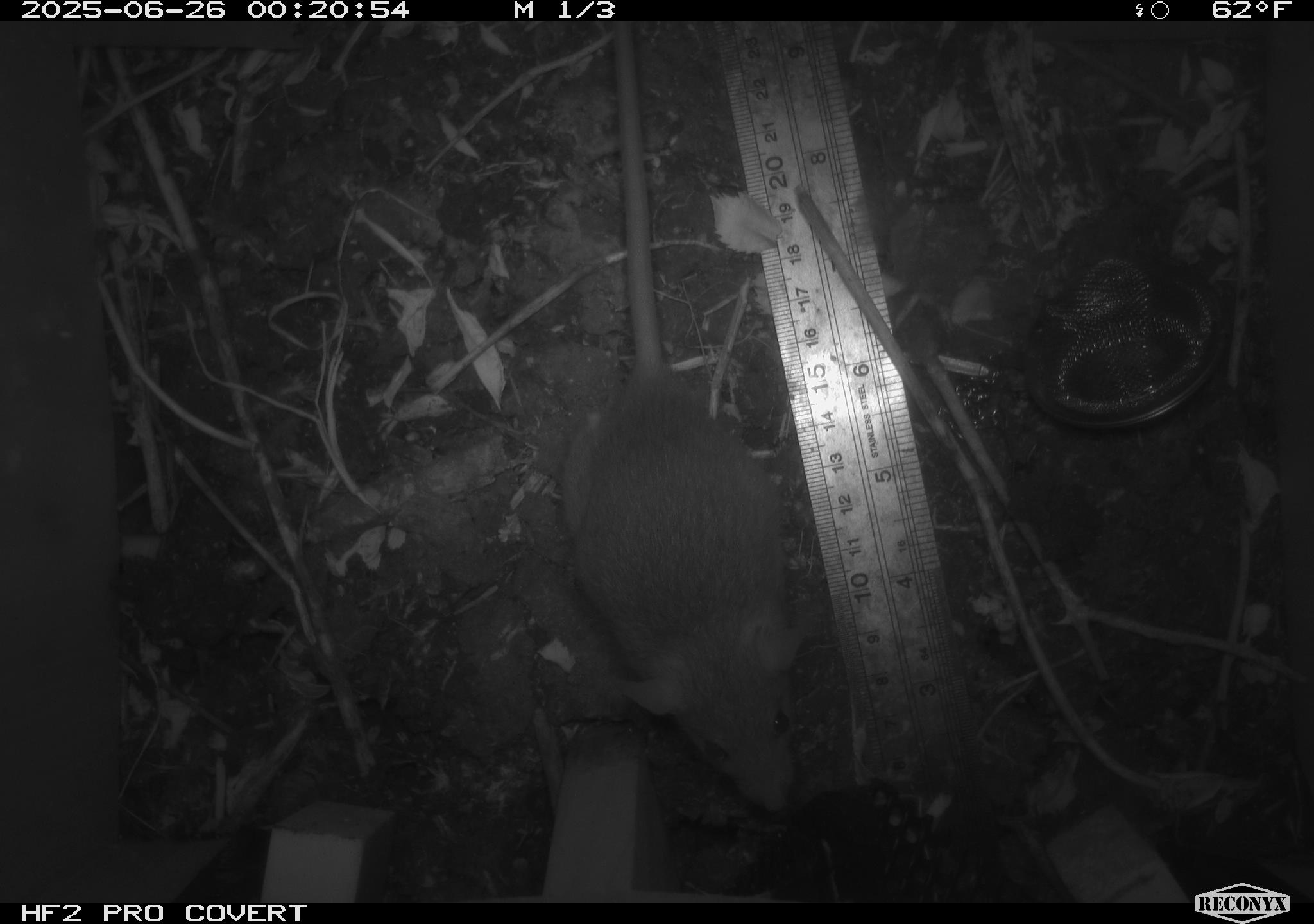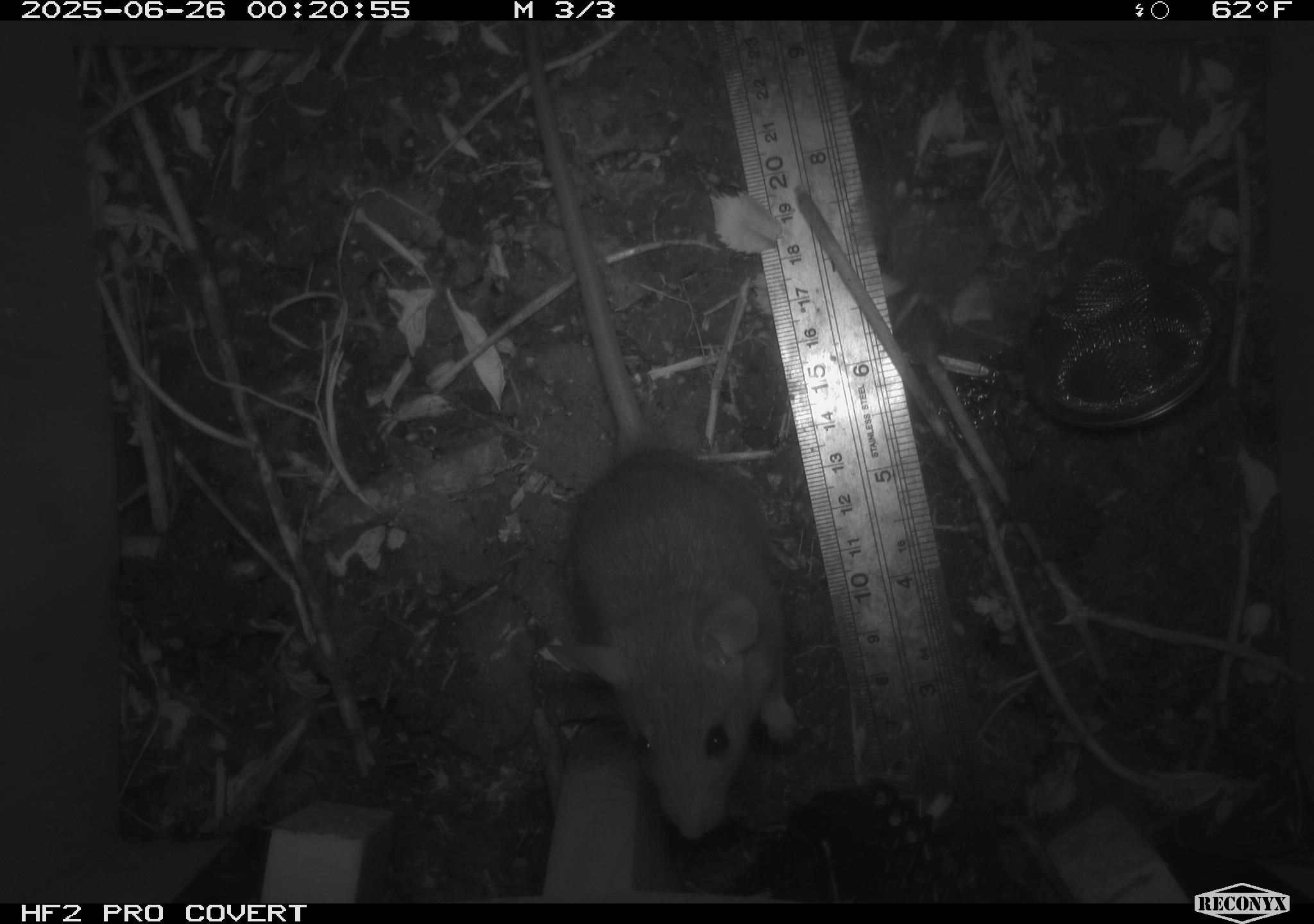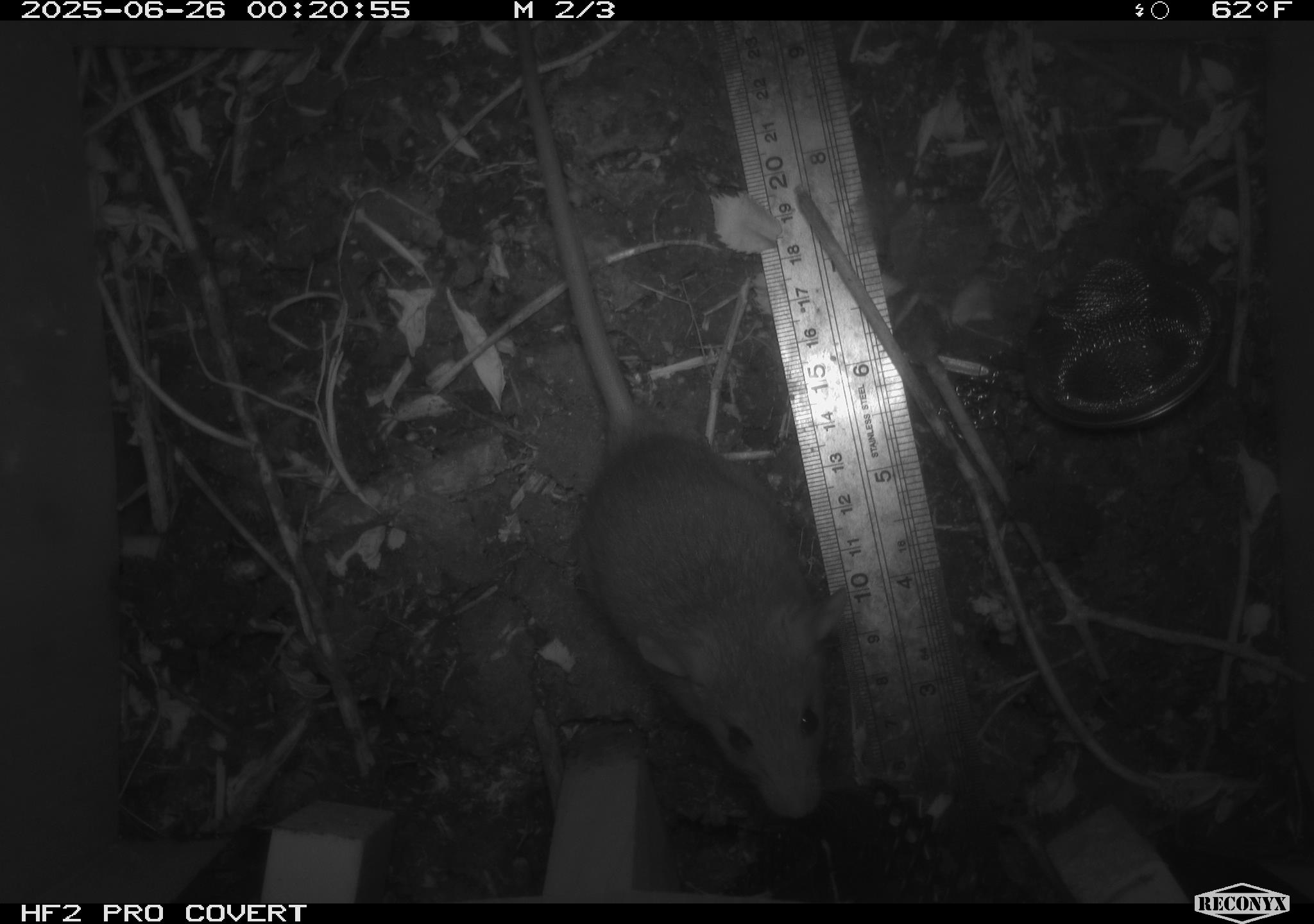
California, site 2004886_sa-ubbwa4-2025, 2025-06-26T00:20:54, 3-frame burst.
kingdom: Animalia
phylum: Chordata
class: Mammalia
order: Rodentia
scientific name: Rodentia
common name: rodent